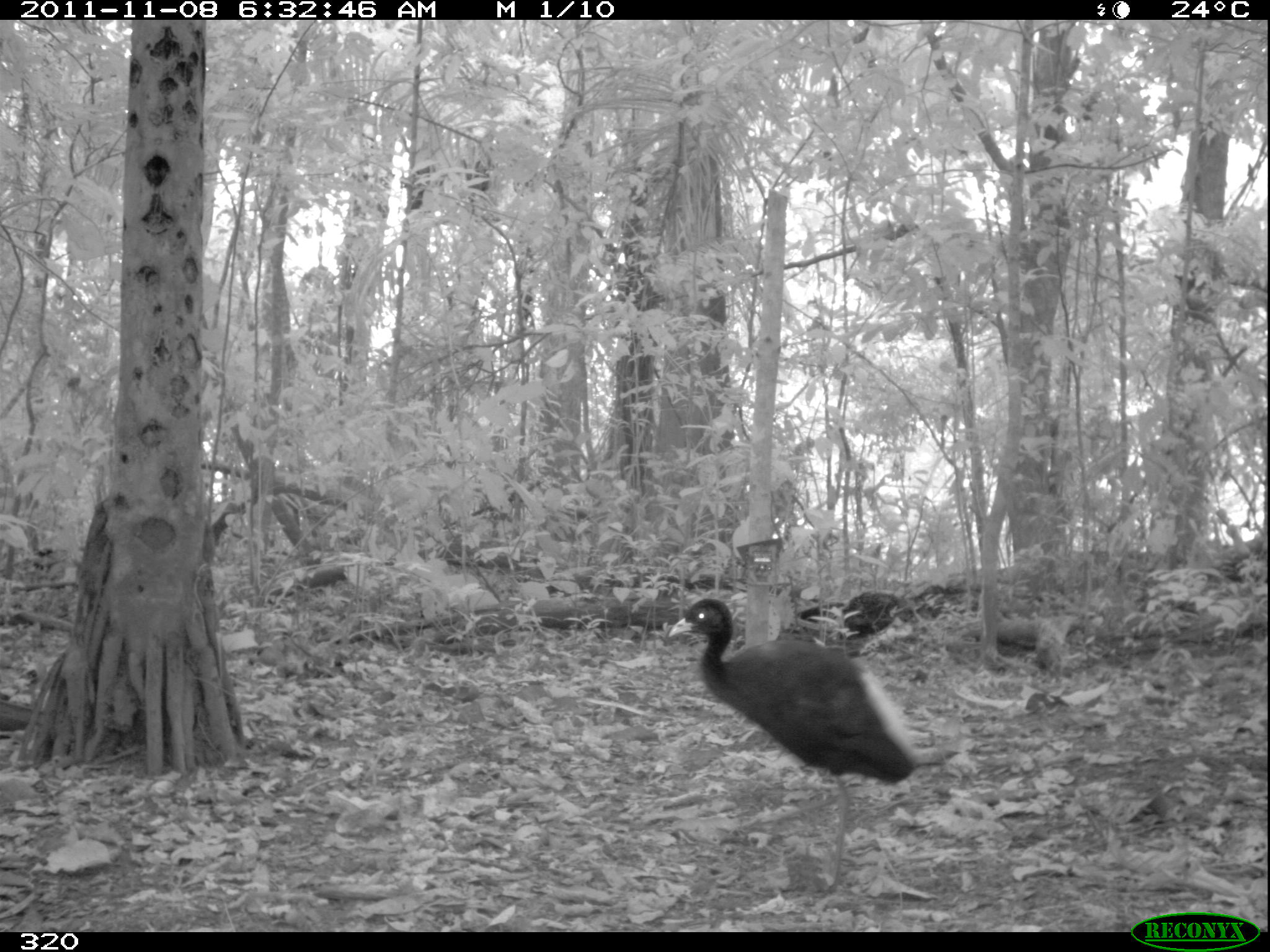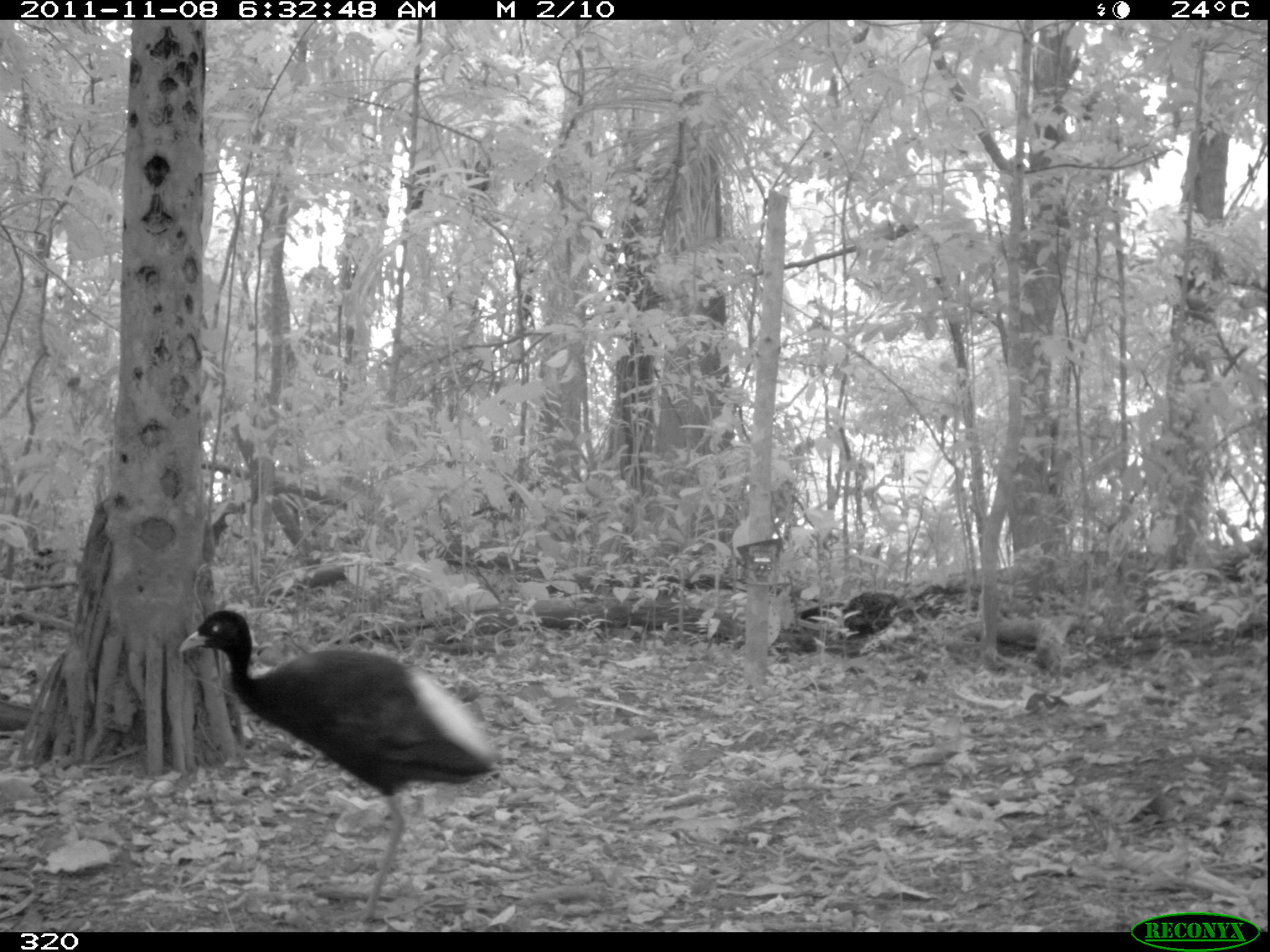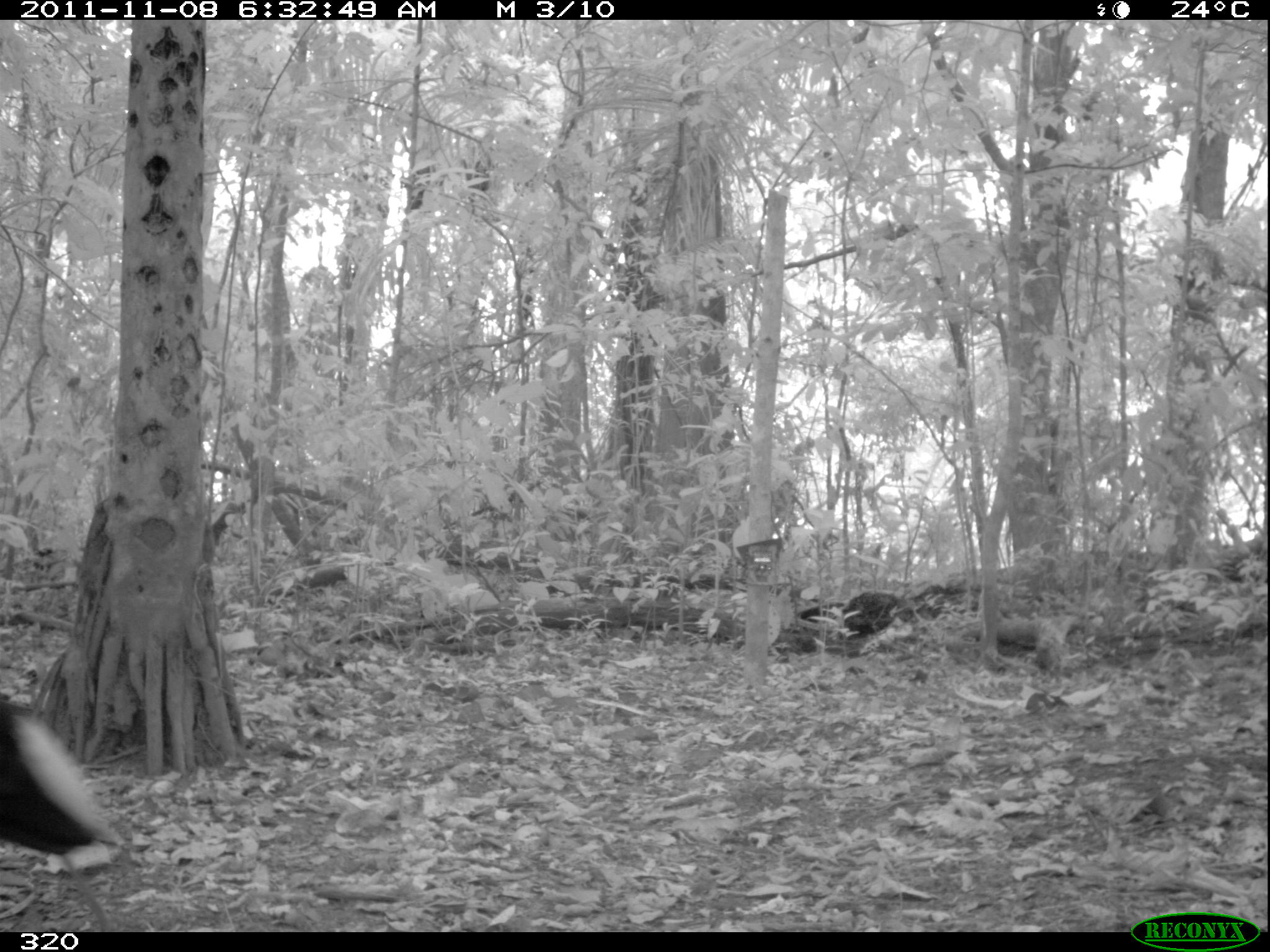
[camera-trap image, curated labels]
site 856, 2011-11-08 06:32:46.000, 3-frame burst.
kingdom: Animalia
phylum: Chordata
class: Aves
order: Gruiformes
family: Psophiidae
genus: Psophia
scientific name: Psophia leucoptera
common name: pale-winged trumpeter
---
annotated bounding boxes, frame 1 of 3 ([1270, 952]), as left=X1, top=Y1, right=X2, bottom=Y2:
psophia leucoptera: left=664, top=594, right=918, bottom=899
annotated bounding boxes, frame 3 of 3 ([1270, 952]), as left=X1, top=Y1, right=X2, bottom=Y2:
psophia leucoptera: left=0, top=697, right=104, bottom=854